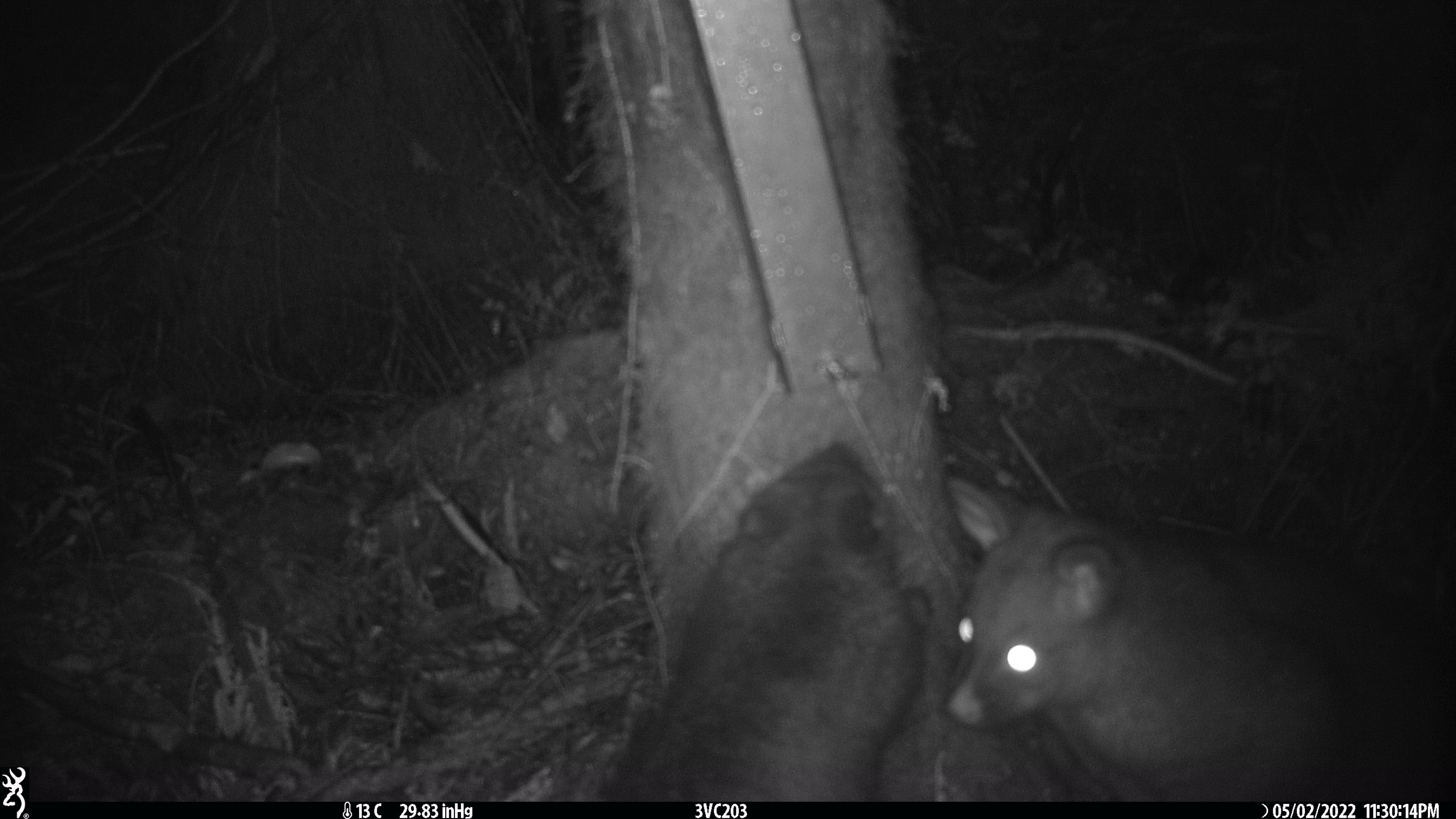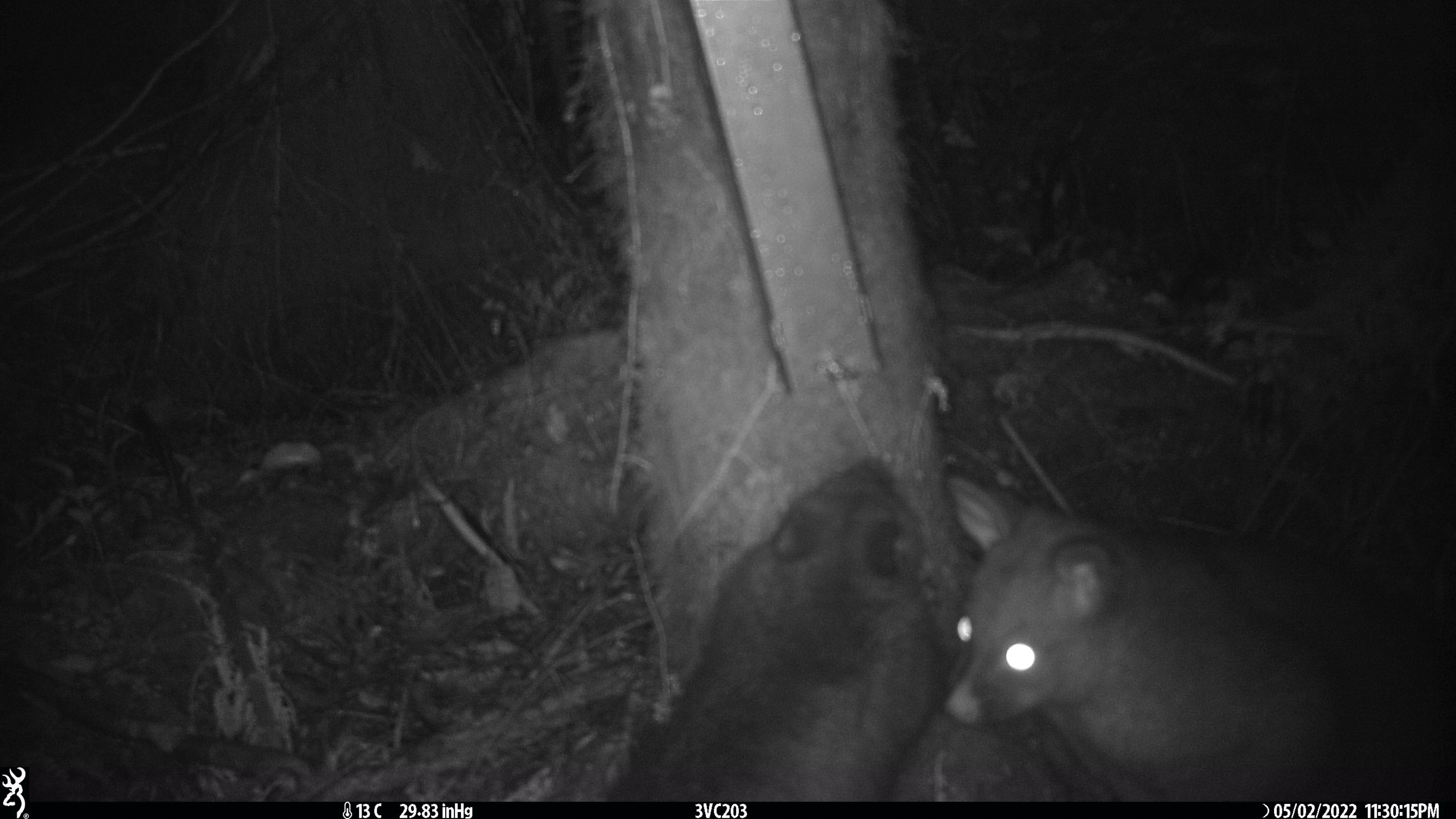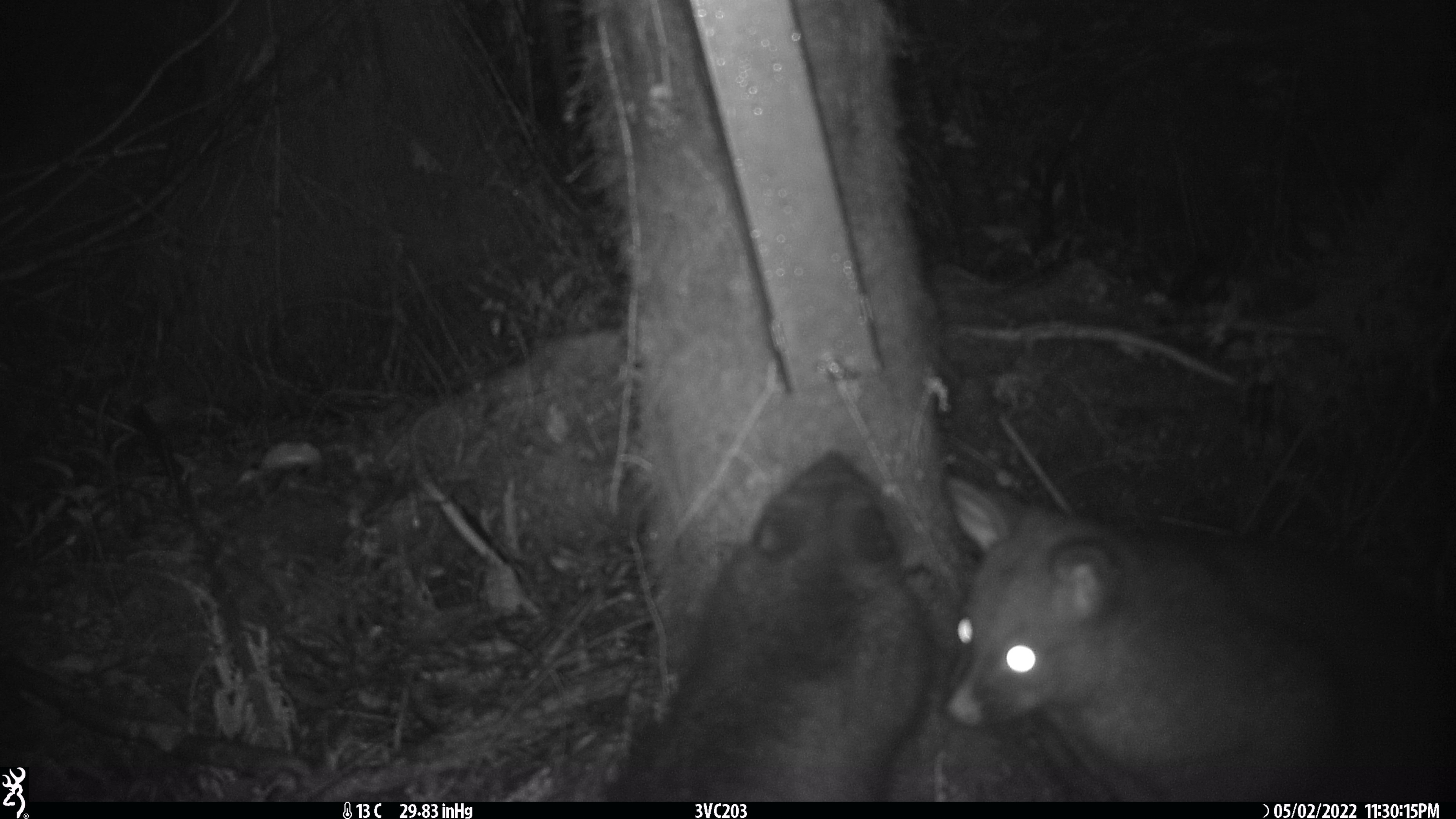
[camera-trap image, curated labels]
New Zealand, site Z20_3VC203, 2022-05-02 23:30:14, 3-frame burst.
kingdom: Animalia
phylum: Chordata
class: Mammalia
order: Diprotodontia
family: Phalangeridae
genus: Trichosurus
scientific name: Trichosurus vulpecula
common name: common brushtail possum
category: possum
Possum (common brushtail possum) (Trichosurus vulpecula).